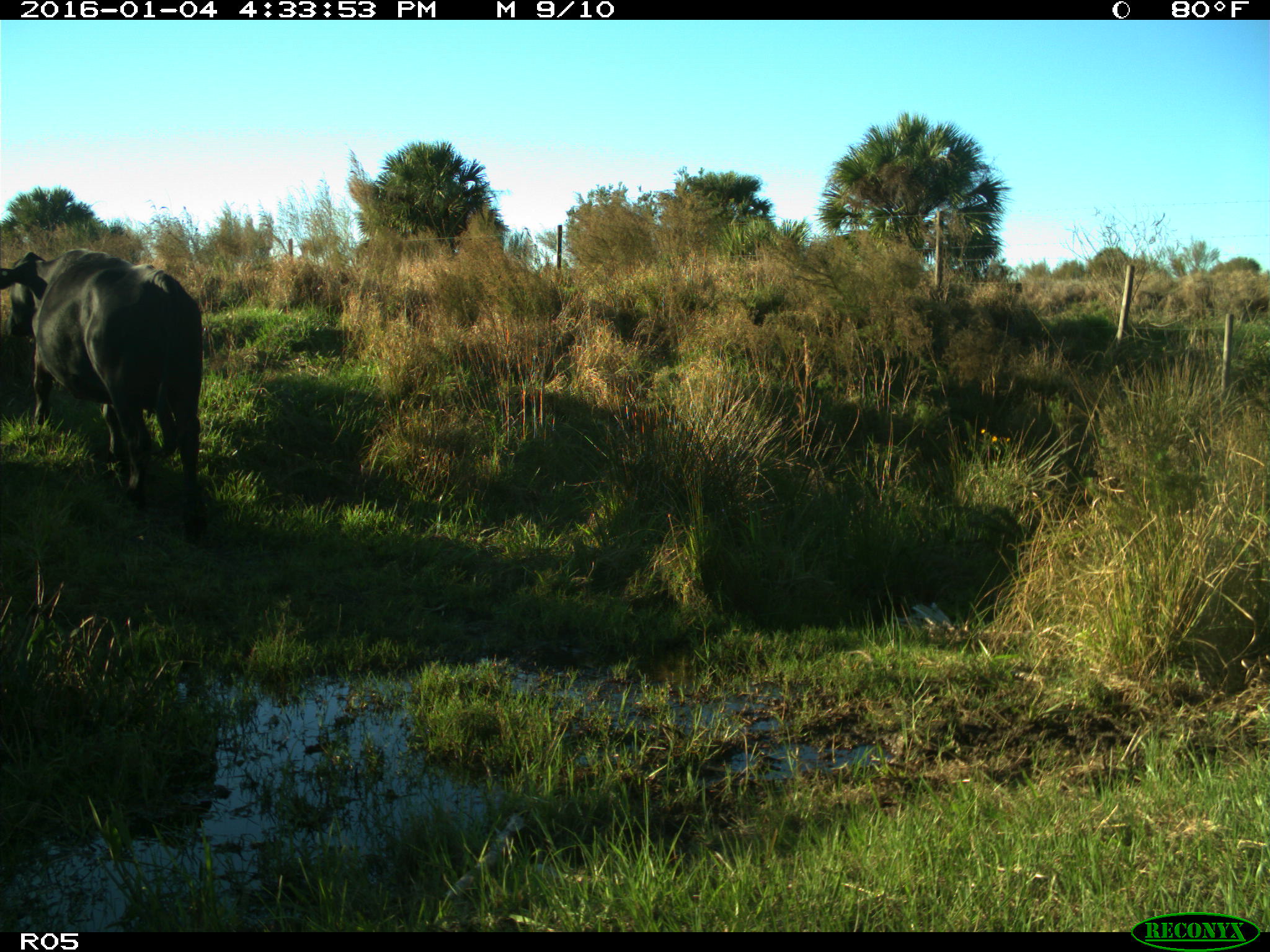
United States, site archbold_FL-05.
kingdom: Animalia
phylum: Chordata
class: Mammalia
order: Artiodactyla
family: Bovidae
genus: Bos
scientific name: Bos taurus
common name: domestic cow